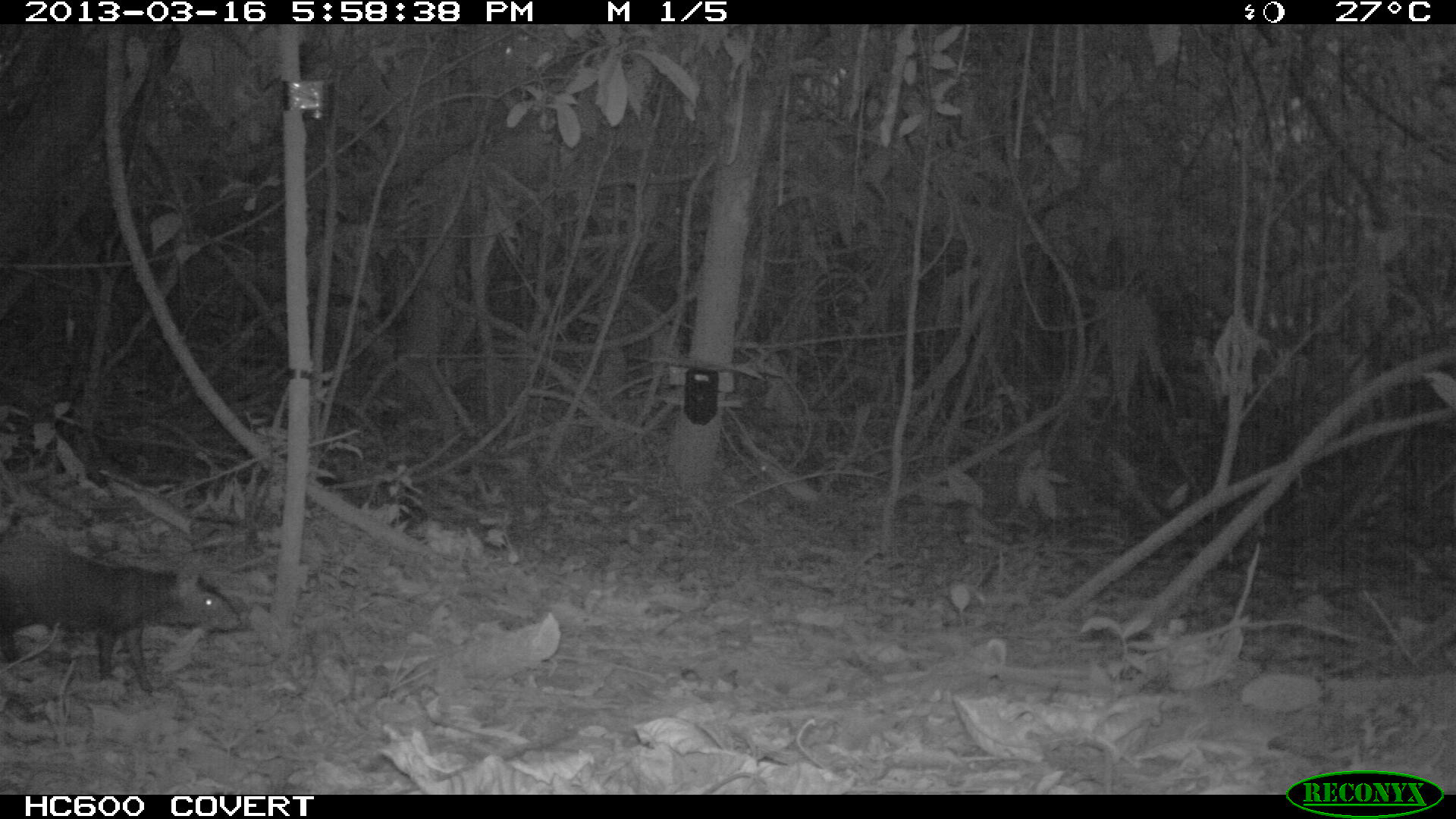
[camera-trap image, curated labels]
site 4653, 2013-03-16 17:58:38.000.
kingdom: Animalia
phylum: Chordata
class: Mammalia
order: Rodentia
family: Dasyproctidae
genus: Dasyprocta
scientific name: Dasyprocta leporina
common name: red-rumped agouti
Dasyprocta leporina (red-rumped agouti), count 1, age adult.